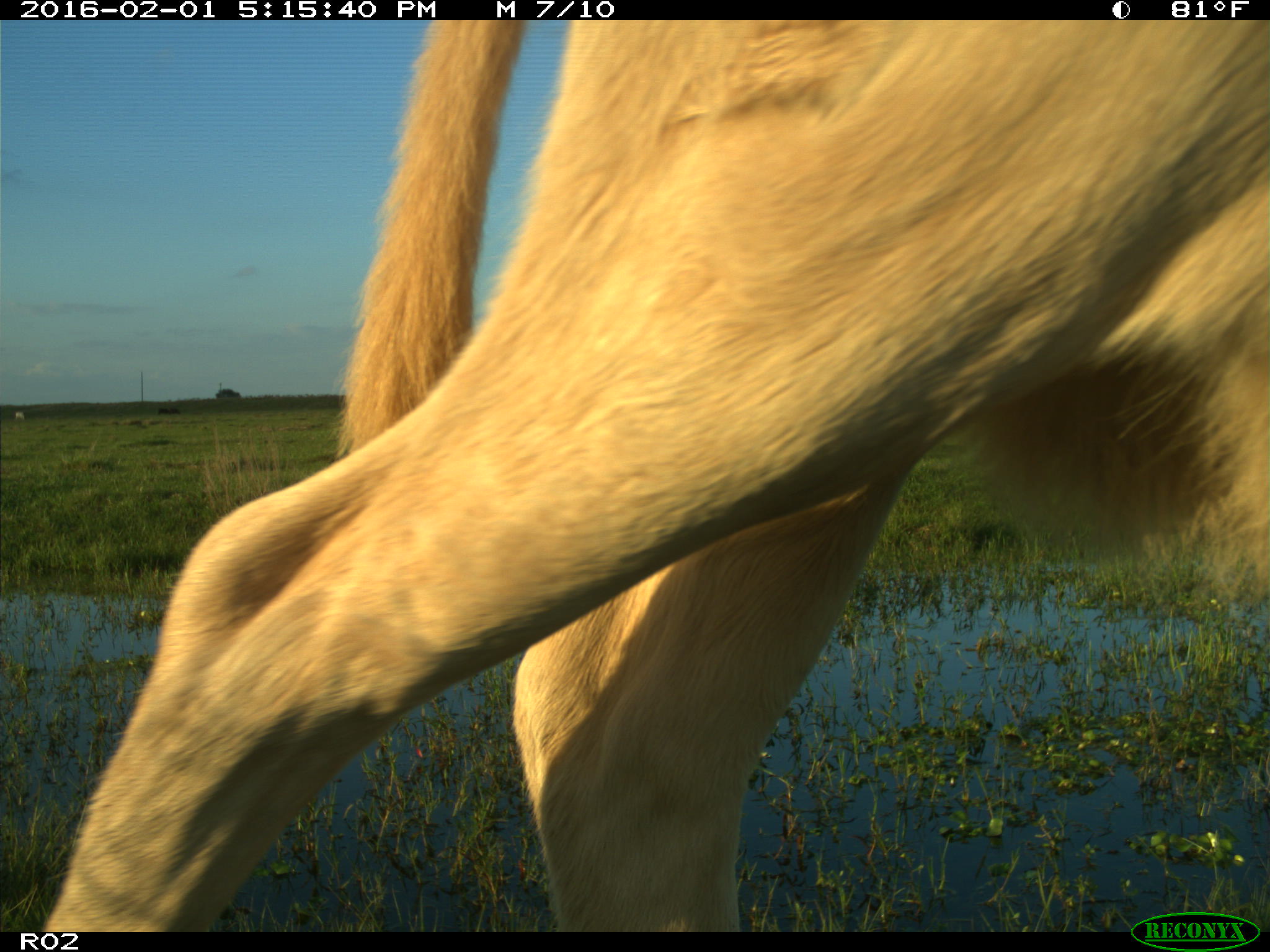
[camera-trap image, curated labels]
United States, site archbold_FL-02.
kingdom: Animalia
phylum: Chordata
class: Mammalia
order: Artiodactyla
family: Bovidae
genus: Bos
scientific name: Bos taurus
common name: domestic cow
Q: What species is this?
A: Bos taurus (domestic cow).